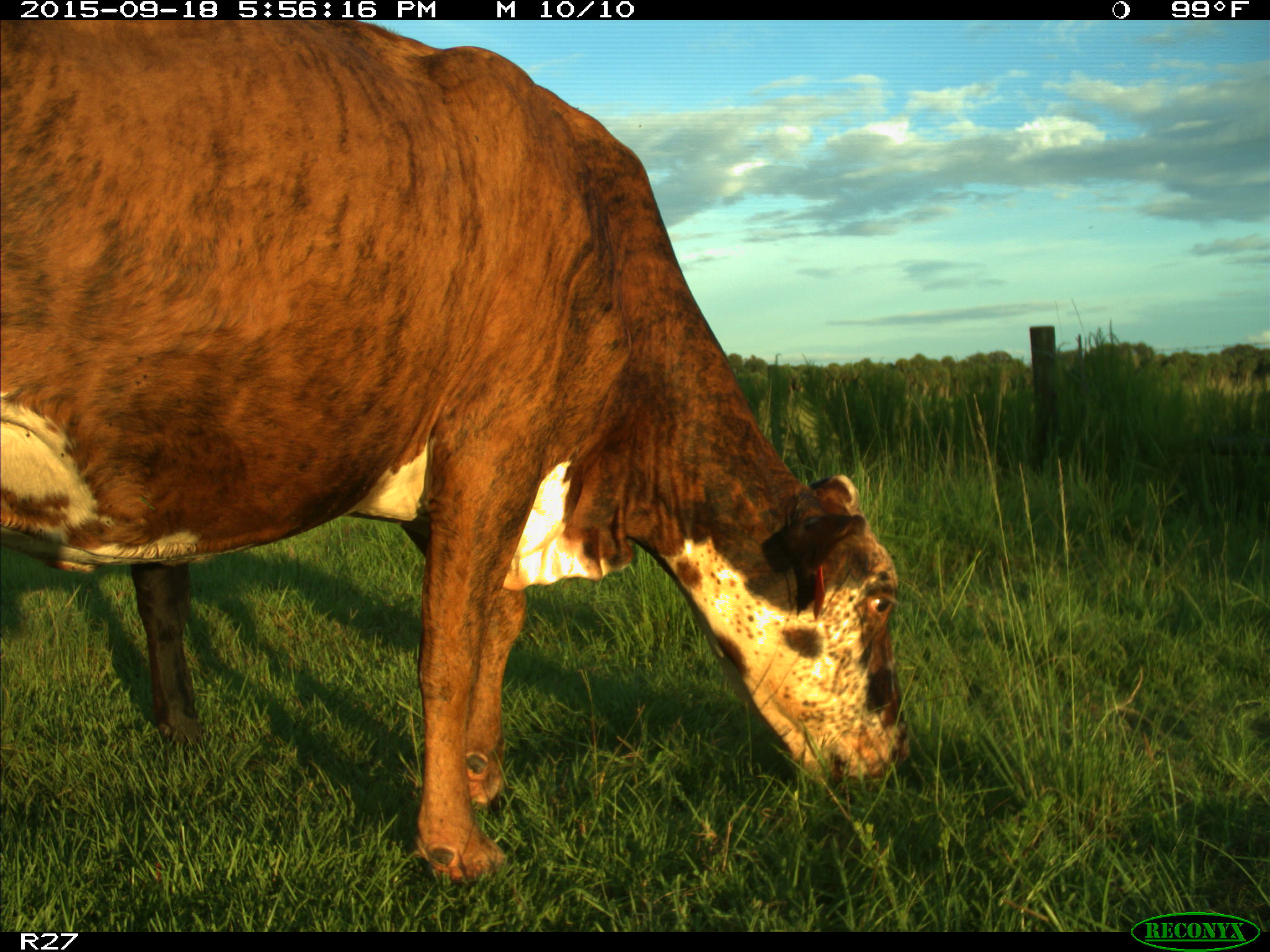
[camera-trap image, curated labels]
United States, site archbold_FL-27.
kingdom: Animalia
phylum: Chordata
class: Mammalia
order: Artiodactyla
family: Bovidae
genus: Bos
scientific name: Bos taurus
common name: domestic cow